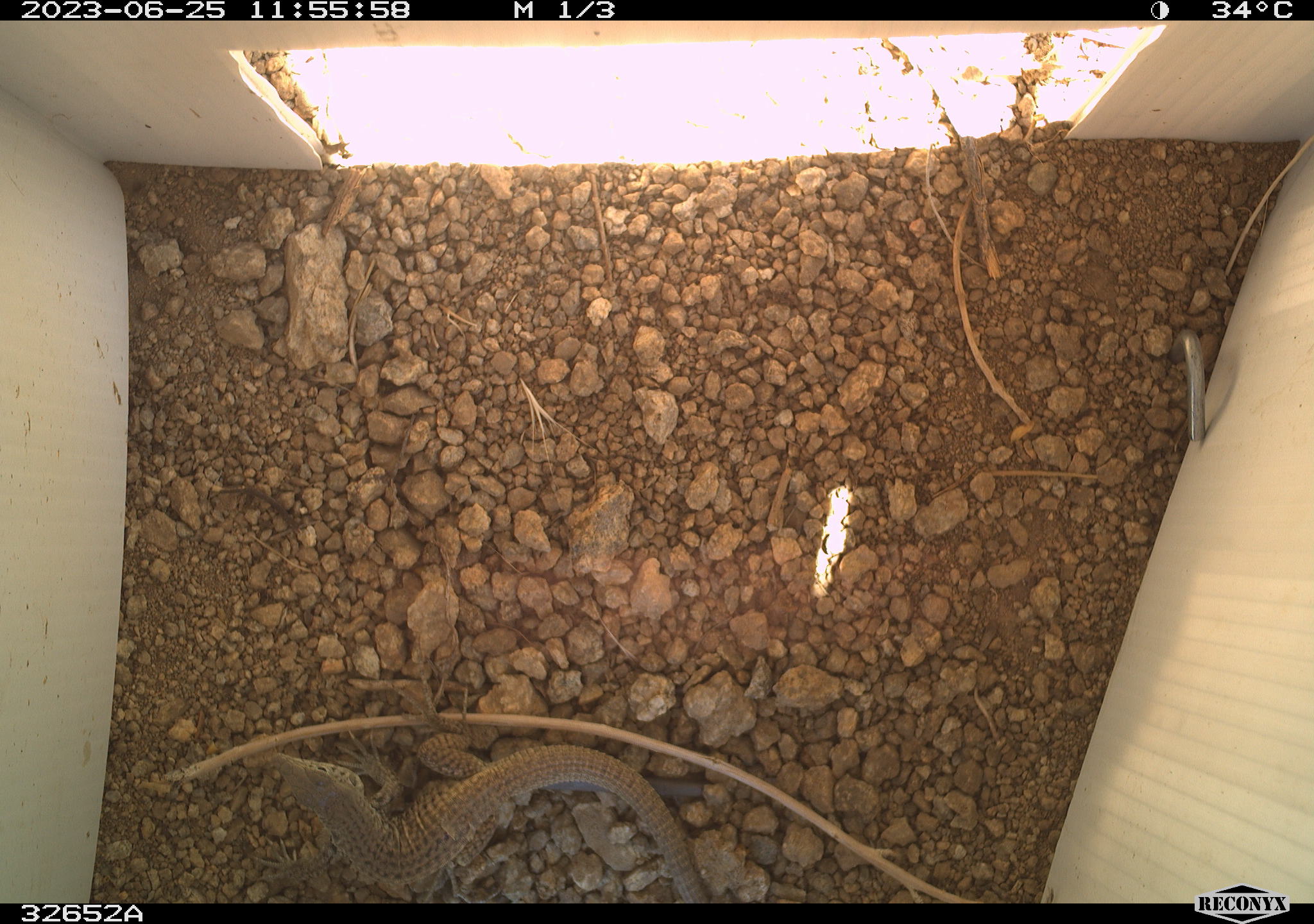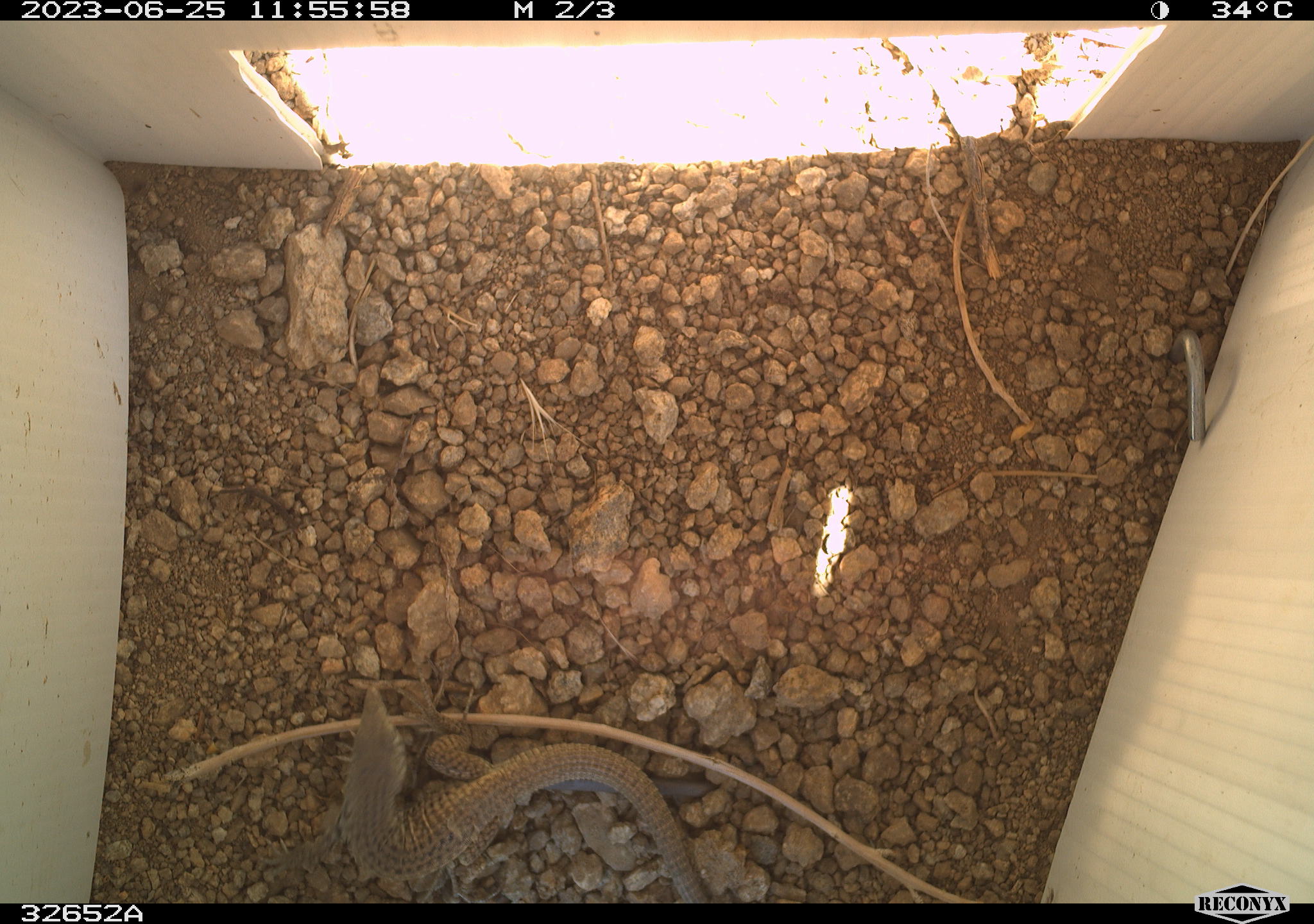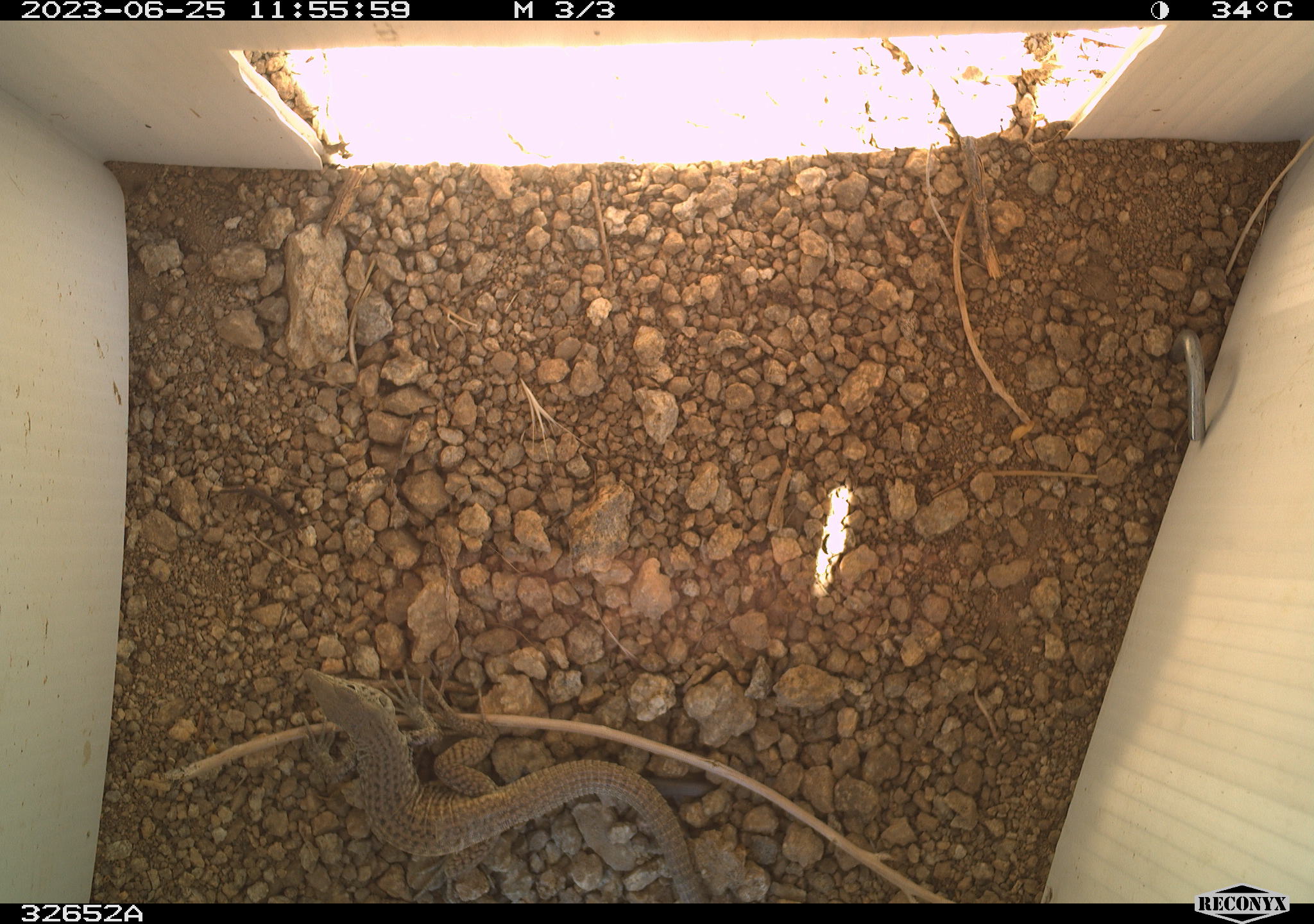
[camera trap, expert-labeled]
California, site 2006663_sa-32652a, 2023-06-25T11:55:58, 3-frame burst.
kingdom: Animalia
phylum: Chordata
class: Reptilia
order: Squamata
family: Teiidae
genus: Aspidoscelis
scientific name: Aspidoscelis tigris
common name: western whiptail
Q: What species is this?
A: Western whiptail (Aspidoscelis tigris).